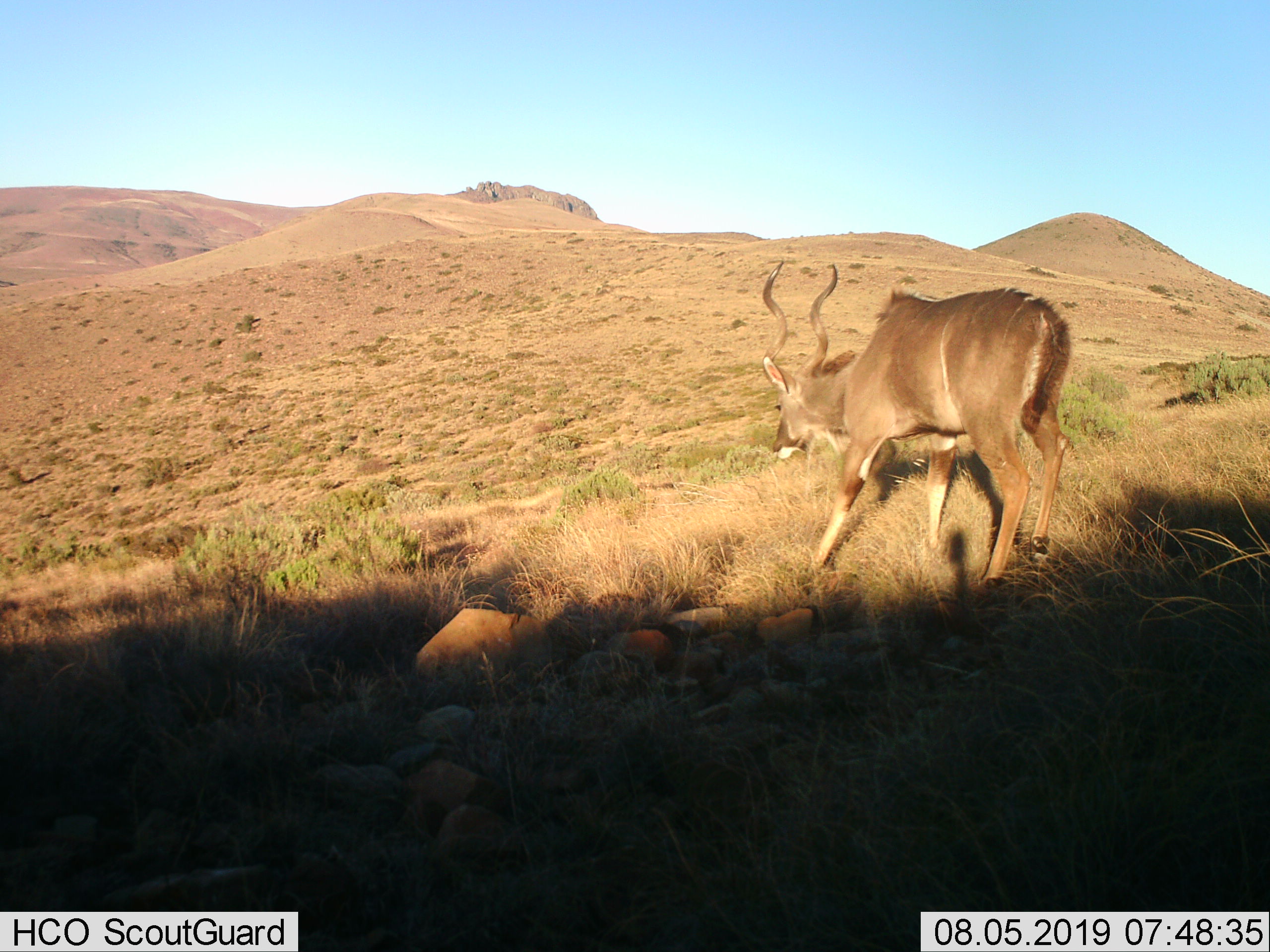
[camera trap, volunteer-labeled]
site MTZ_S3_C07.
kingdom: Animalia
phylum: Chordata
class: Mammalia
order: Artiodactyla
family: Bovidae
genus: Tragelaphus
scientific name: Tragelaphus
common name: kudu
Kudu (Tragelaphus), count 1. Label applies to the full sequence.